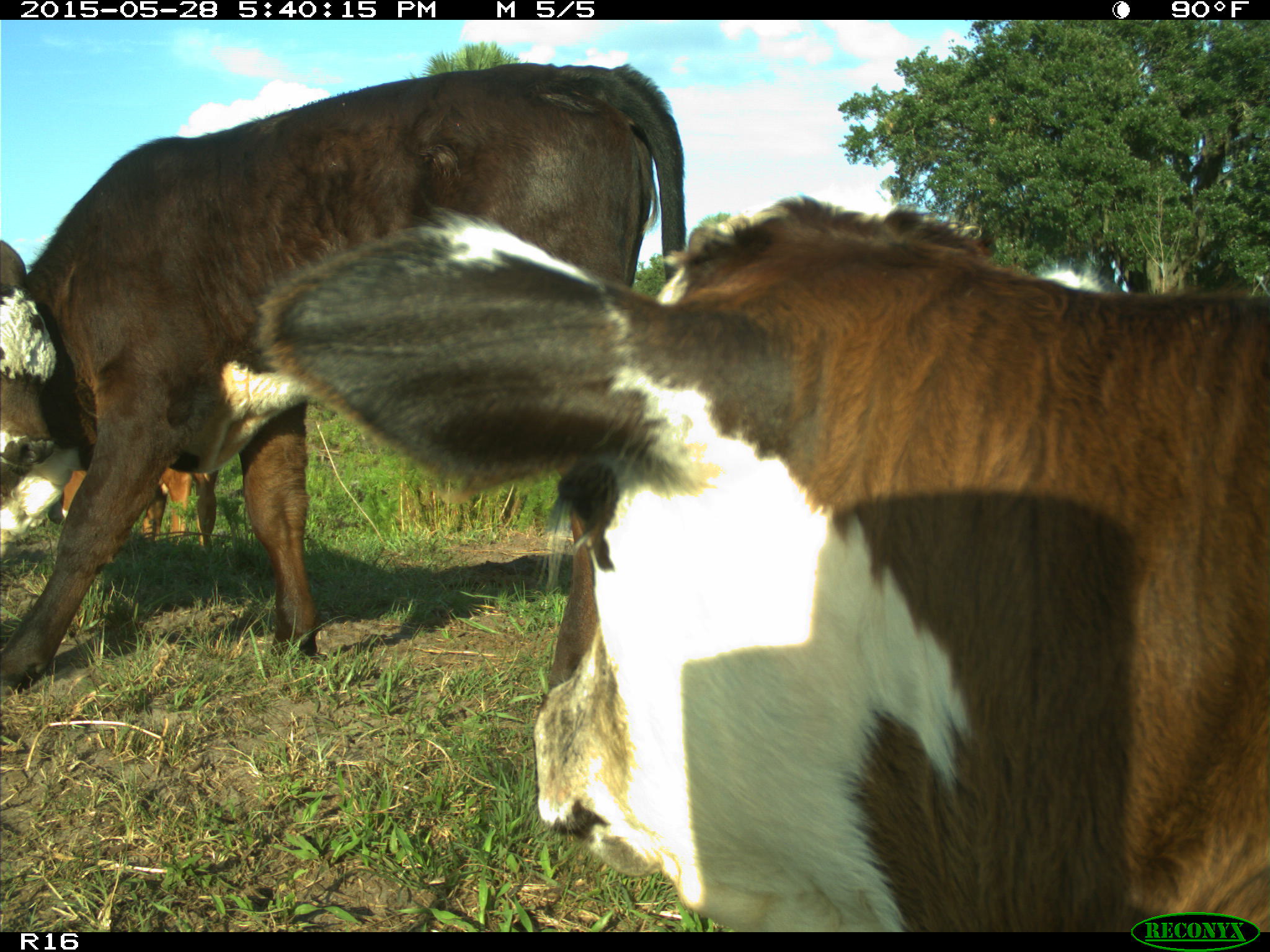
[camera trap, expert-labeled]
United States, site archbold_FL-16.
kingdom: Animalia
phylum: Chordata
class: Mammalia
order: Artiodactyla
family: Bovidae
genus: Bos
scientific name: Bos taurus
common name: domestic cow